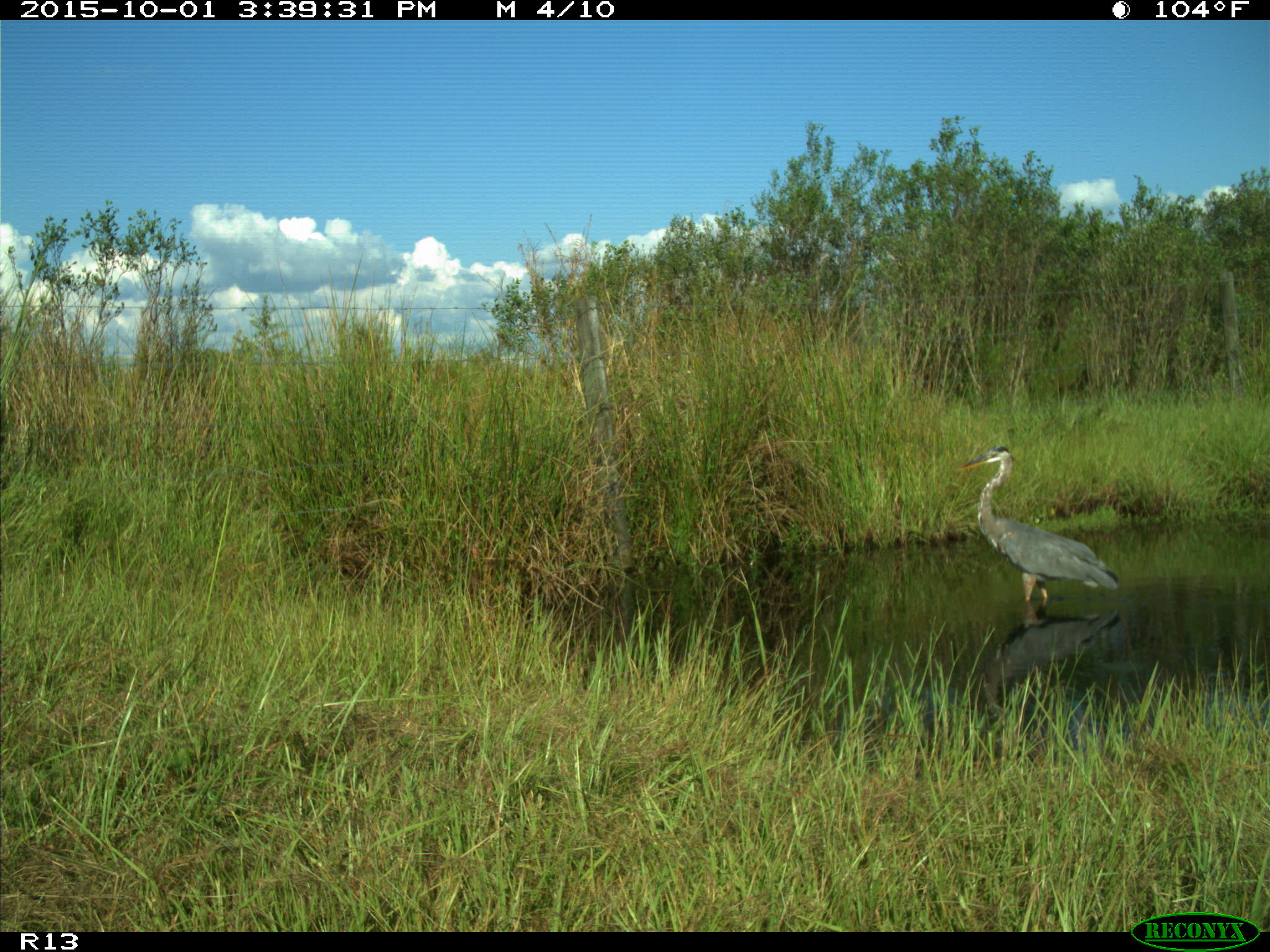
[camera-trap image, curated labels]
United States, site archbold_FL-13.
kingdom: Animalia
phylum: Chordata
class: Aves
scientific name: Aves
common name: birds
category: unidentified bird